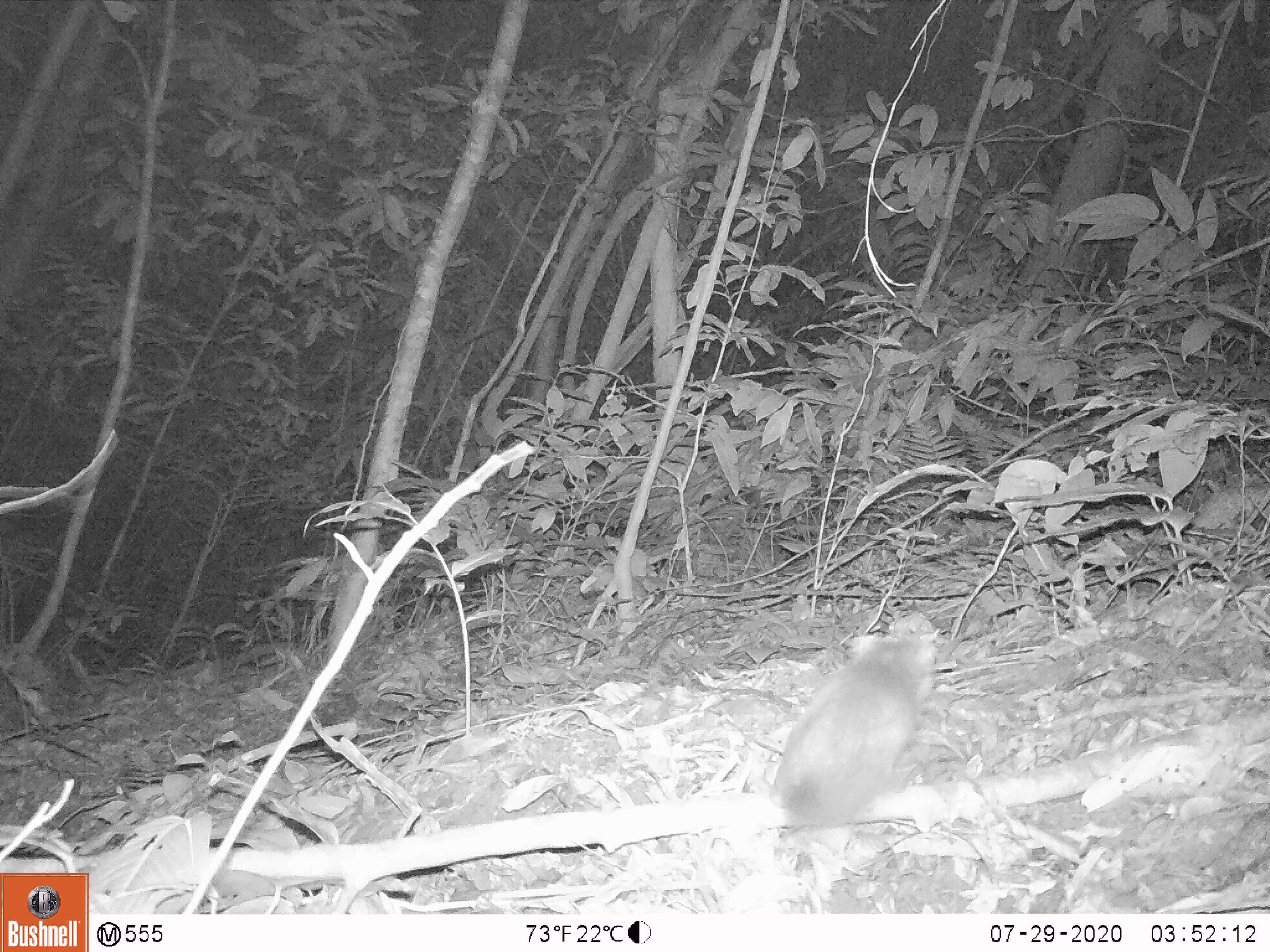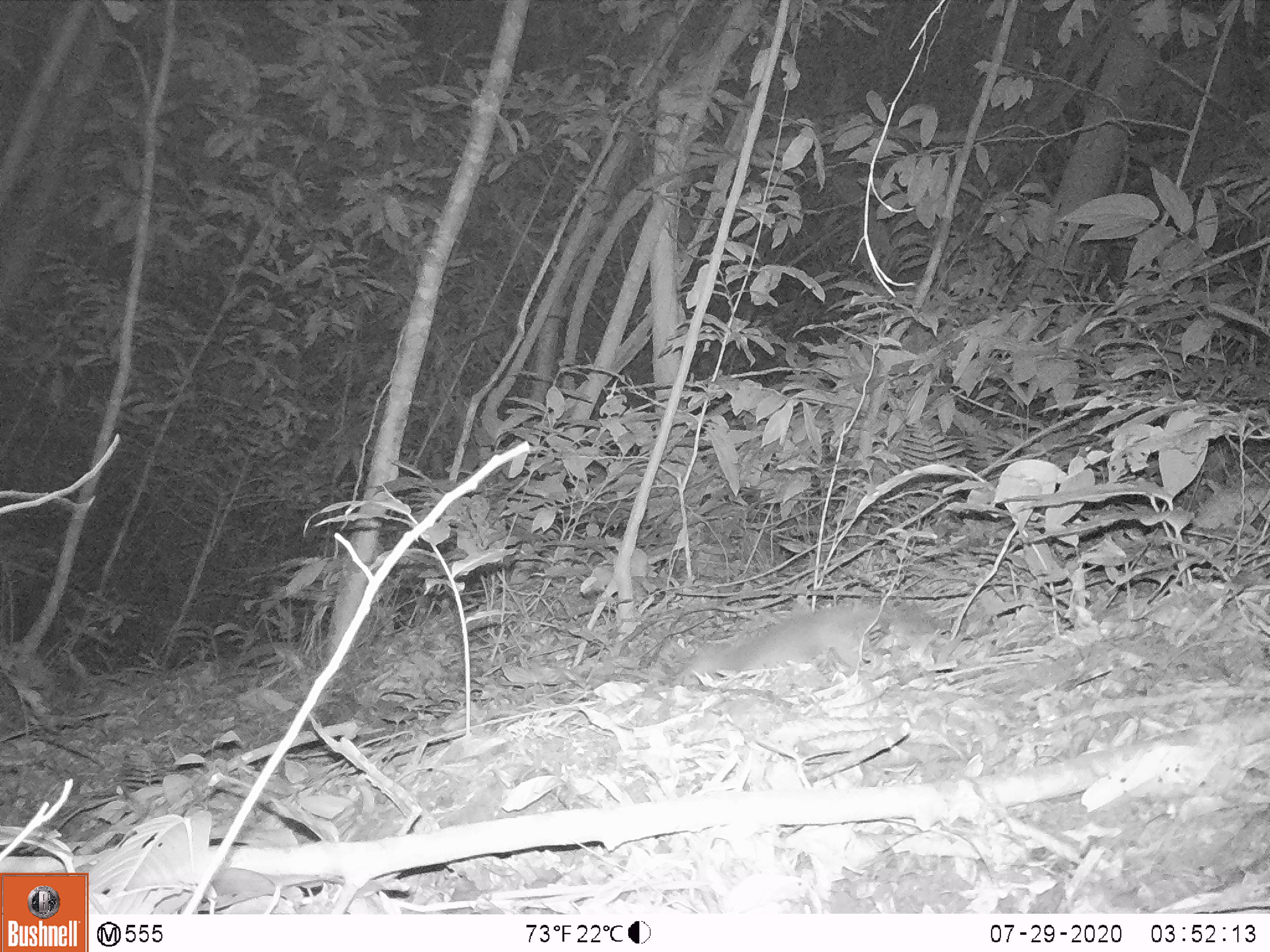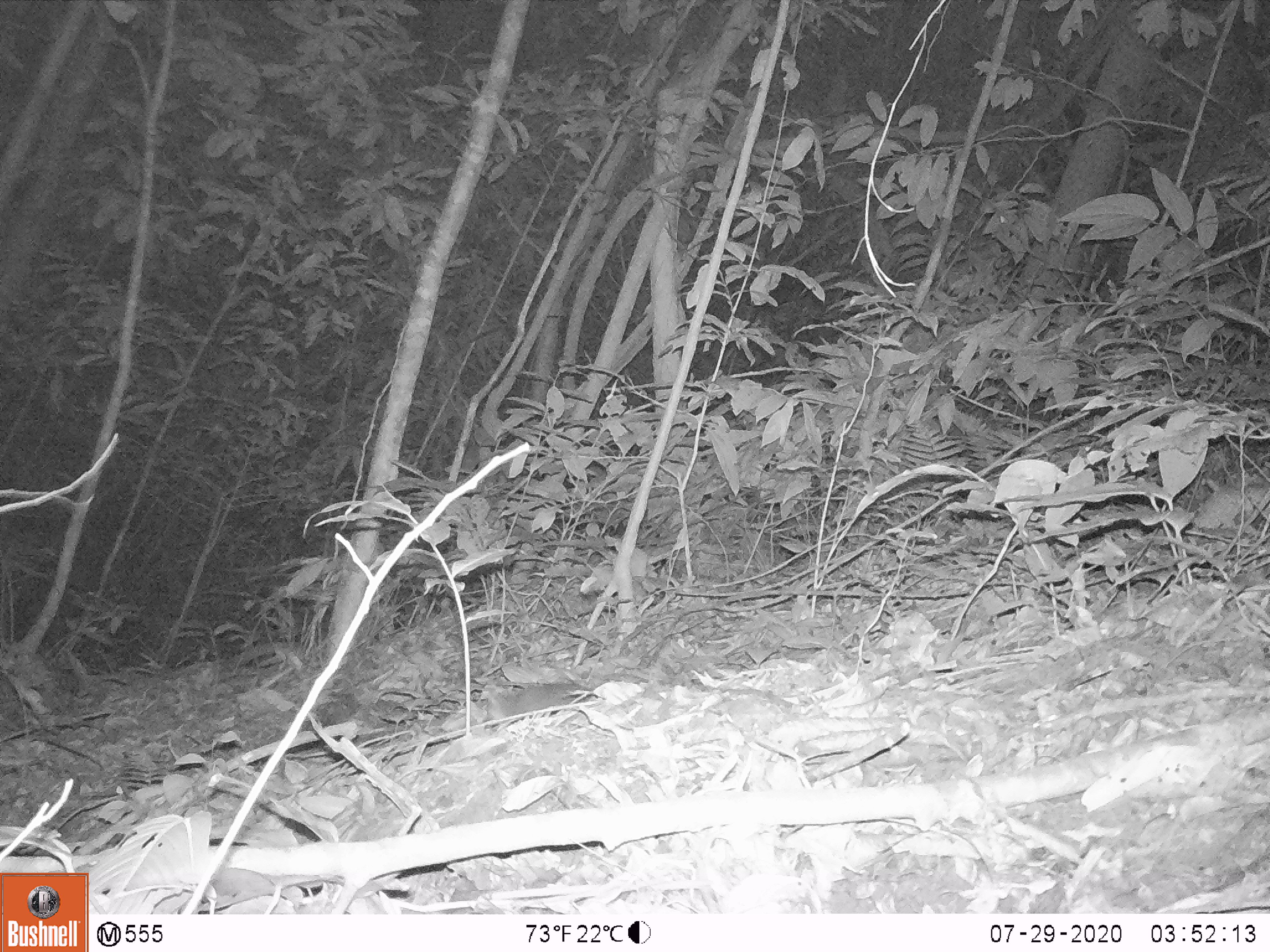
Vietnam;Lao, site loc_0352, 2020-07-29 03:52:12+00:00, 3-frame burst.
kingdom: Animalia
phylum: Chordata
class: Mammalia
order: Carnivora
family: Mustelidae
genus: Melogale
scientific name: Melogale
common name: ferret badger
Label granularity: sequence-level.